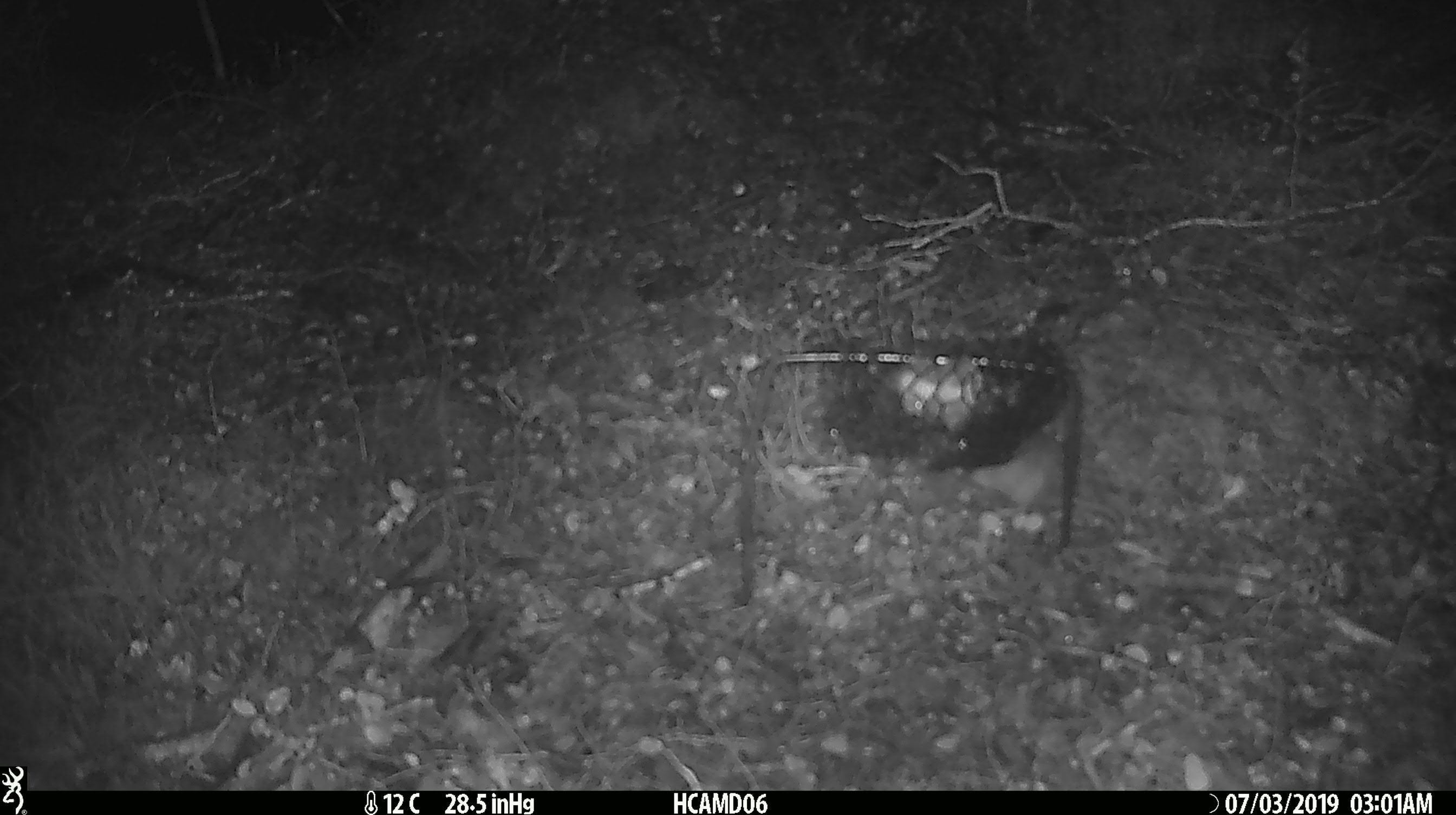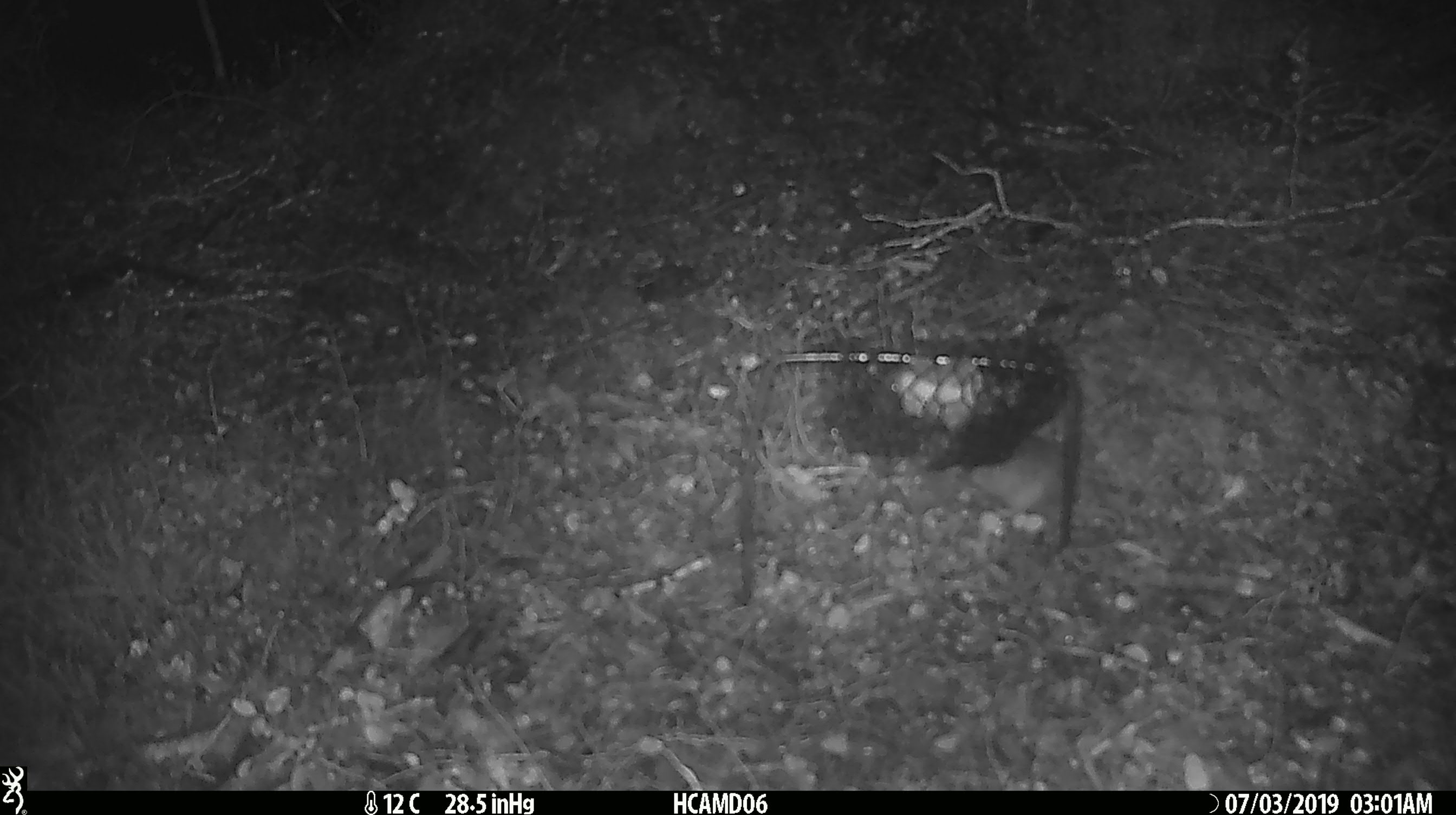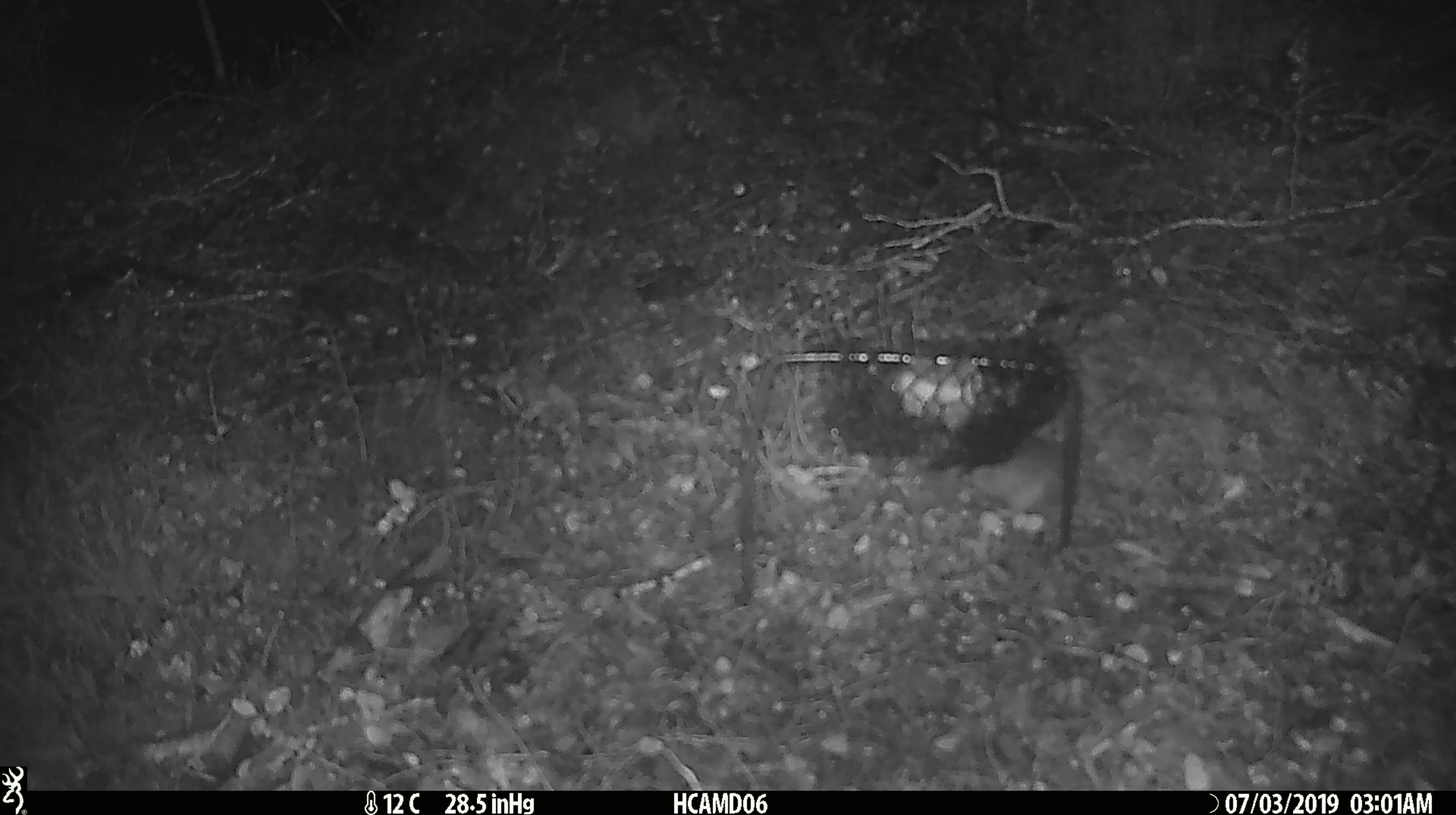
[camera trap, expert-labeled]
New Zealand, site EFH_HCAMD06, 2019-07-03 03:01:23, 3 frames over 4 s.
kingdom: Animalia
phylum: Chordata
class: Mammalia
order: Rodentia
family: Muridae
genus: Mus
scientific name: Mus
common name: mouse